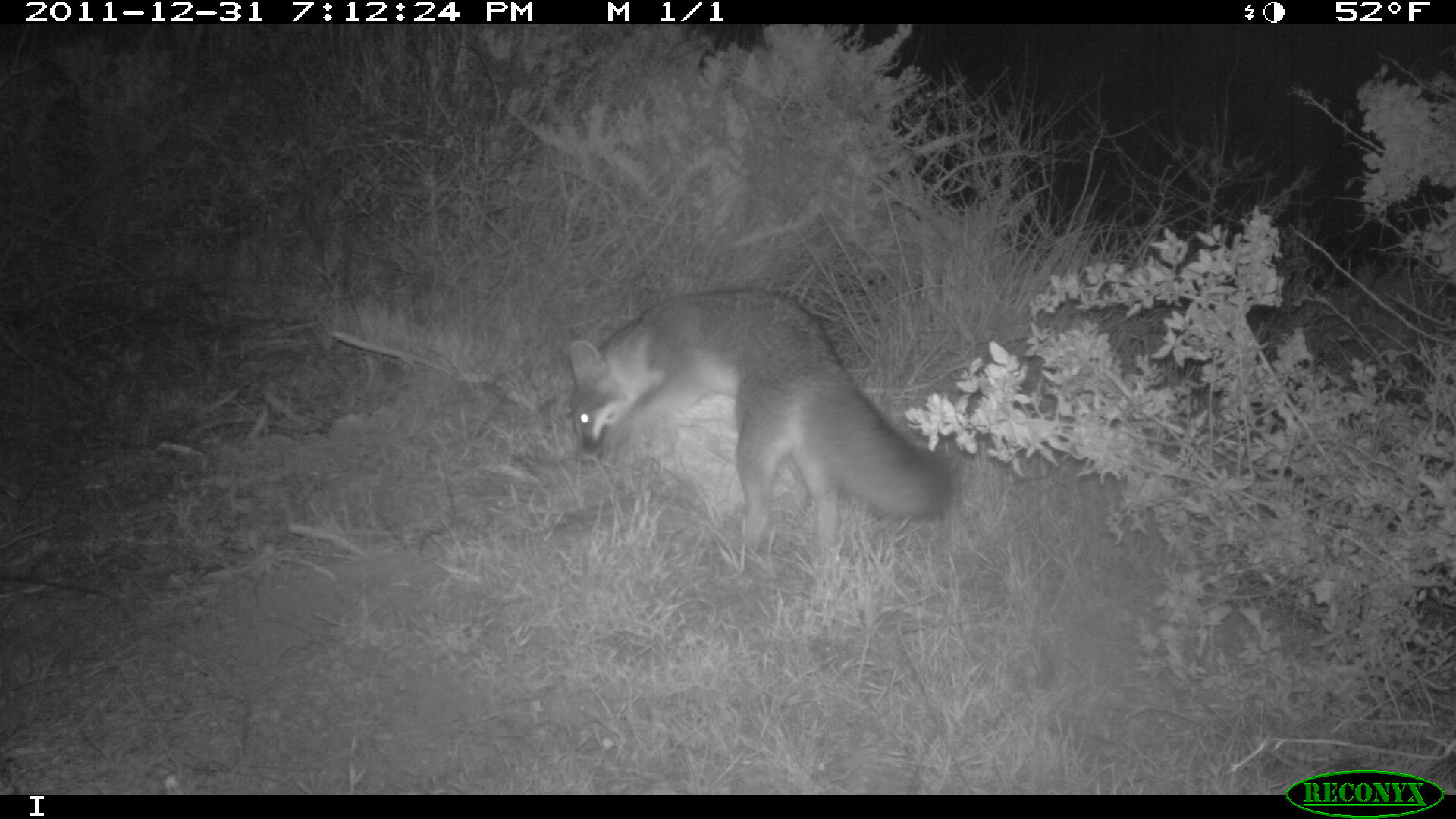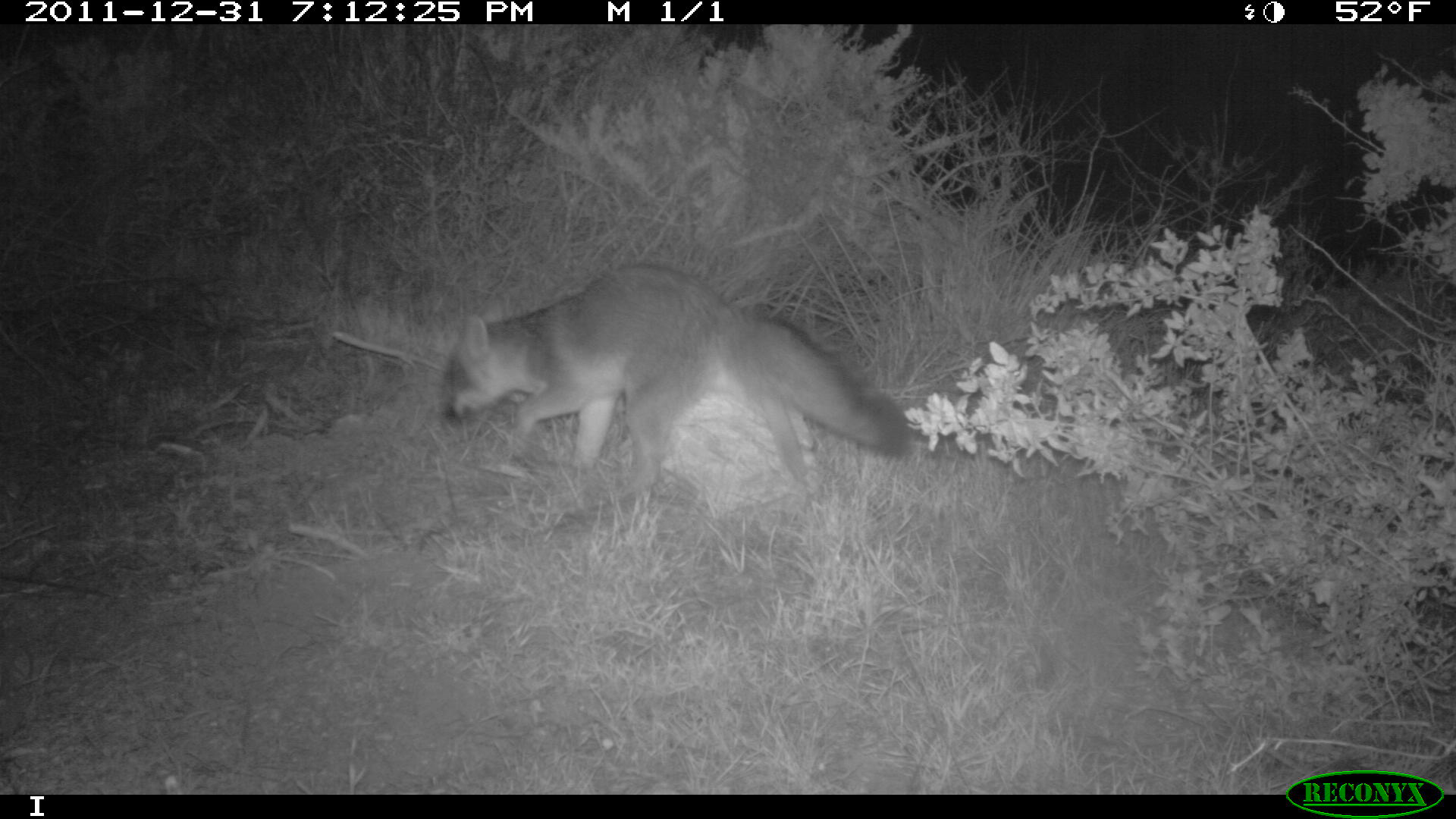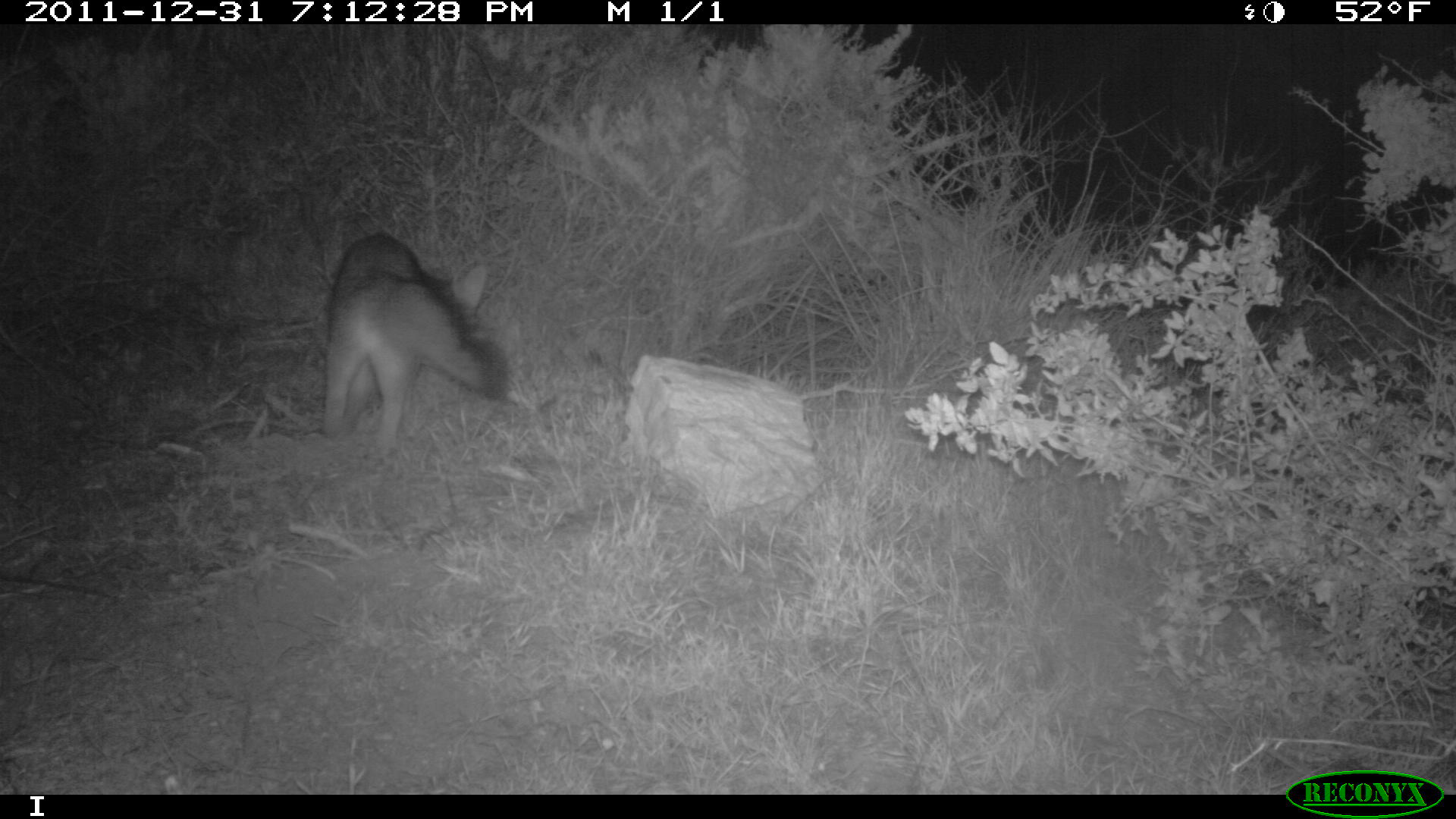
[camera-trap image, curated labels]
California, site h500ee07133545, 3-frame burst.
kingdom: Animalia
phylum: Chordata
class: Mammalia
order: Carnivora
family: Canidae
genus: Urocyon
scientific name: Urocyon littoralis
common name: island fox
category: fox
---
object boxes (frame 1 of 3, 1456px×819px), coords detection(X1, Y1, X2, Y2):
fox: detection(568, 290, 954, 552)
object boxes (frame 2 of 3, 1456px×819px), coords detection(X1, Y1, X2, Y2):
fox: detection(434, 265, 912, 500)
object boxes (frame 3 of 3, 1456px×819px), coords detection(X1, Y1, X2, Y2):
fox: detection(322, 231, 507, 456)